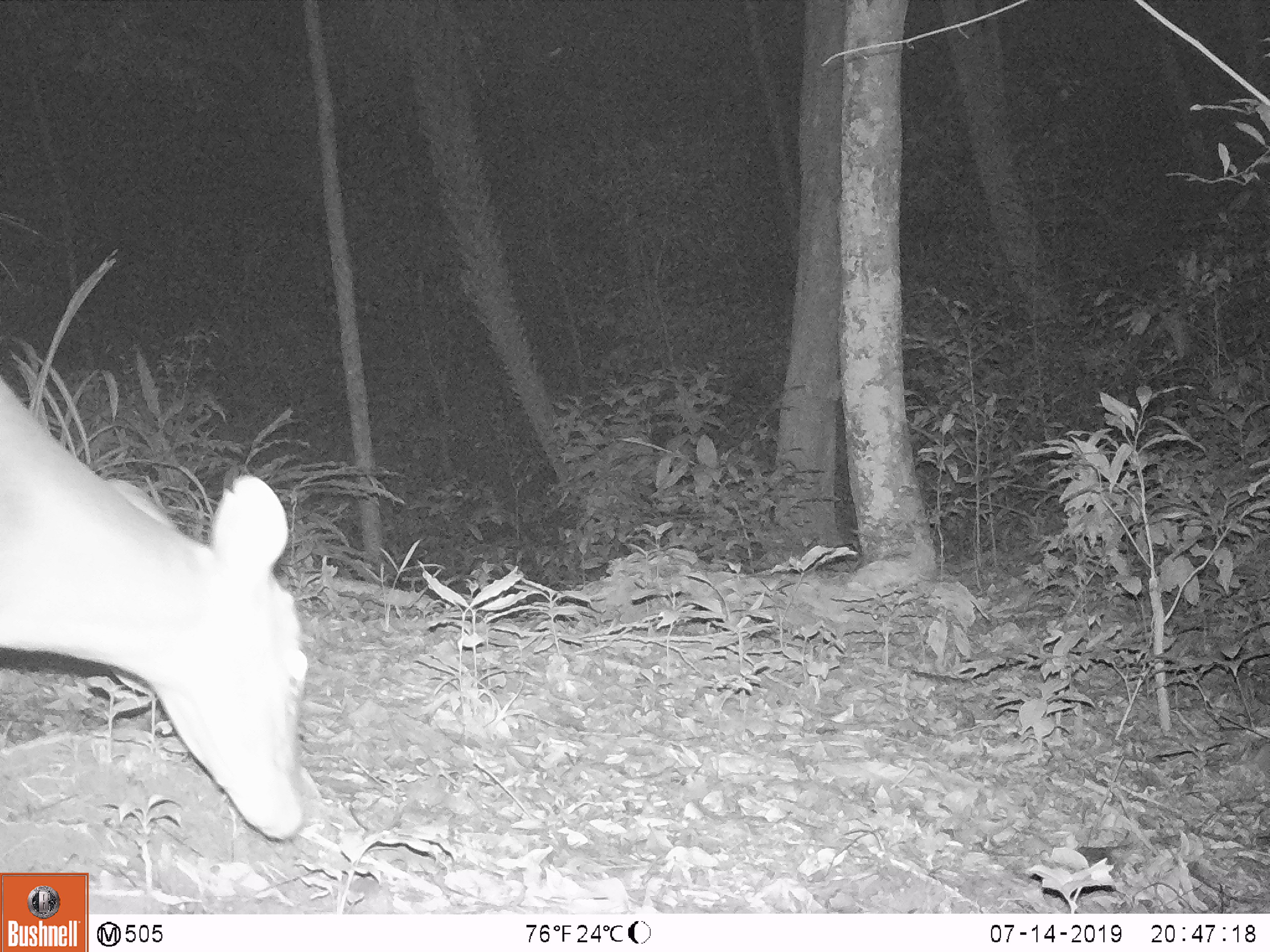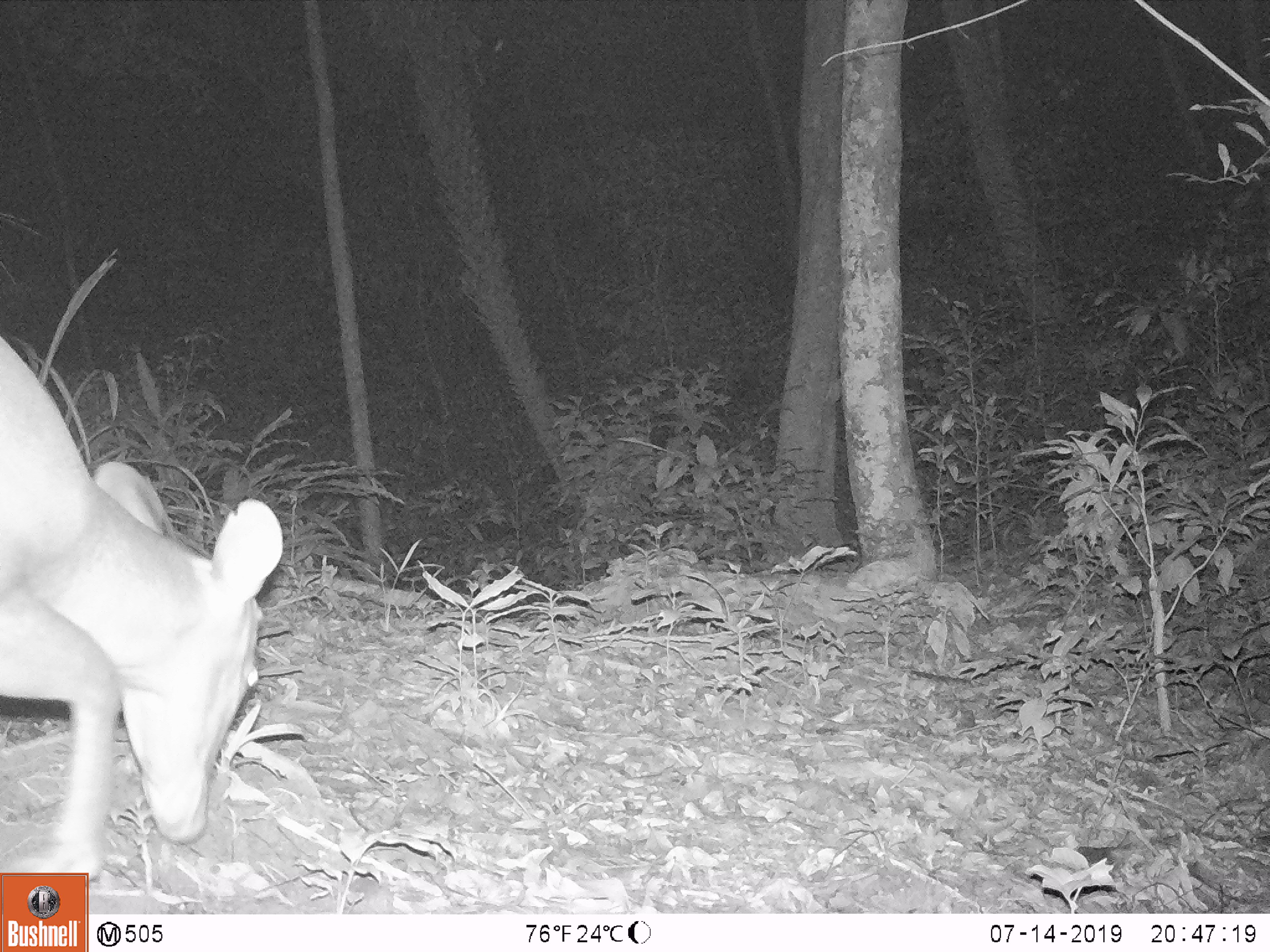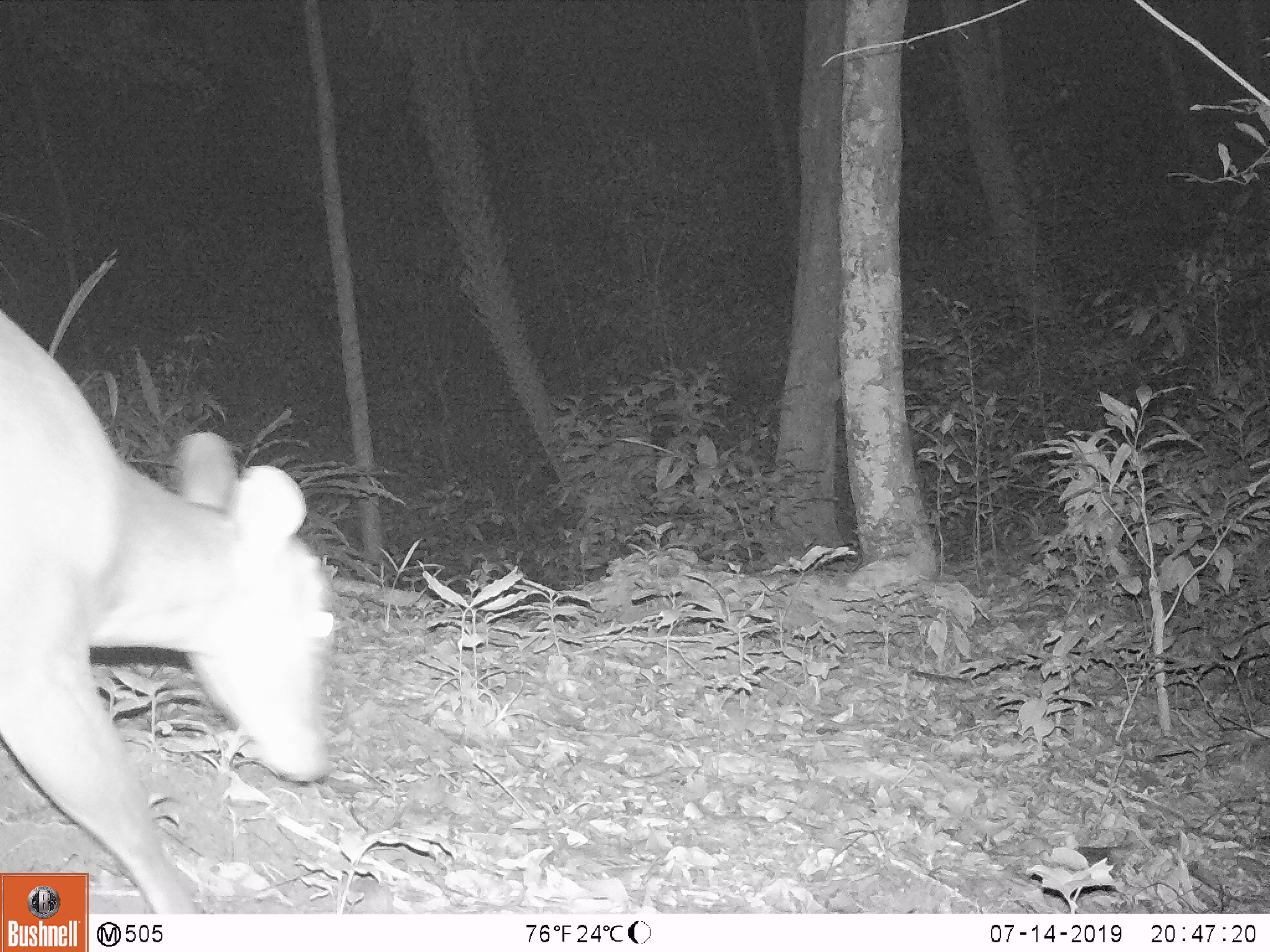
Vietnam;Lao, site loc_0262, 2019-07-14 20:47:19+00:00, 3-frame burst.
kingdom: Animalia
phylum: Chordata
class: Mammalia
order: Artiodactyla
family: Cervidae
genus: Muntiacus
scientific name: Muntiacus vuquangensis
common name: large-antlered muntjac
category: large antlered muntjac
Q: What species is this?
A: Large antlered muntjac (large-antlered muntjac) (Muntiacus vuquangensis).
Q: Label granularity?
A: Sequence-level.